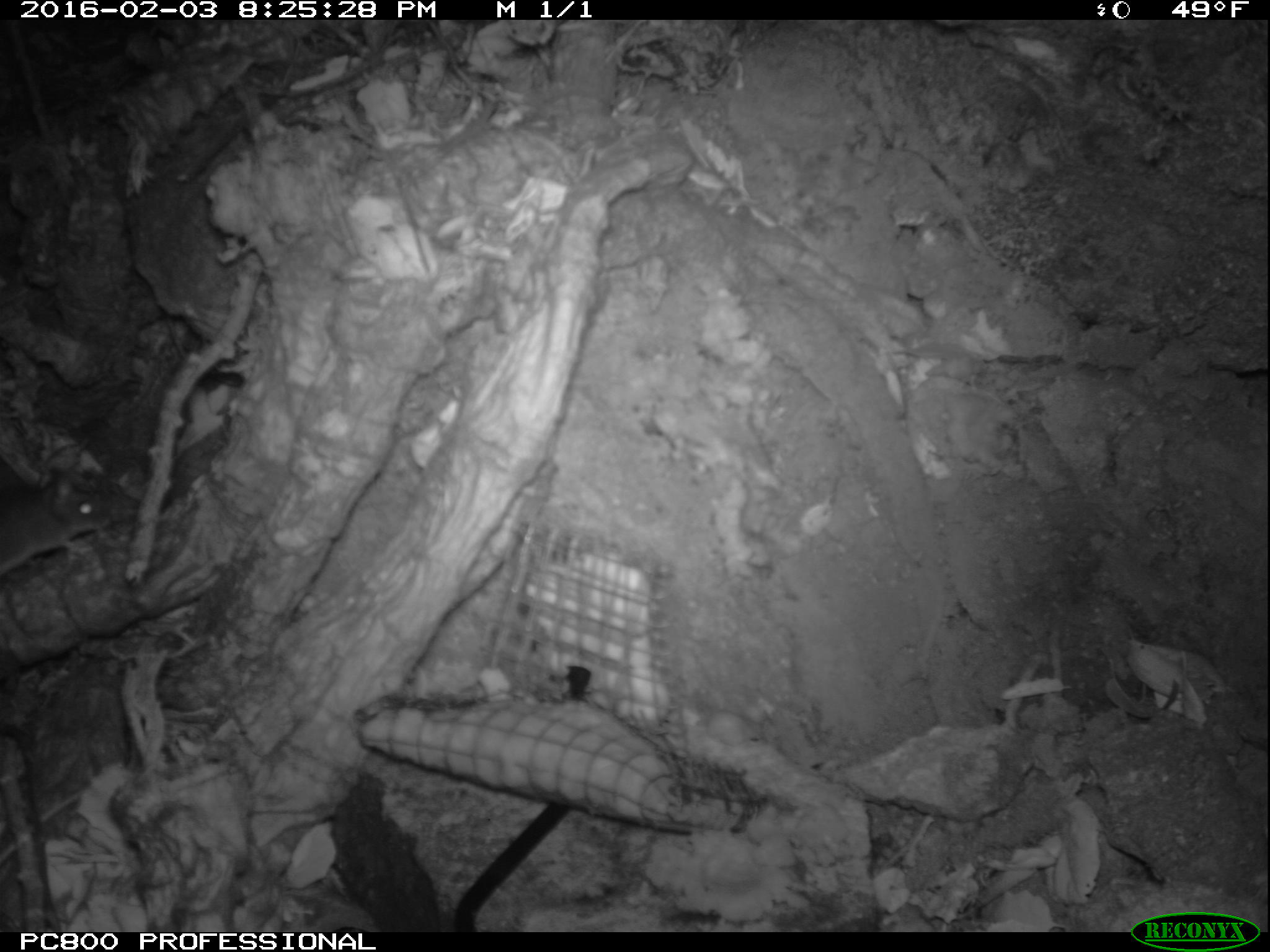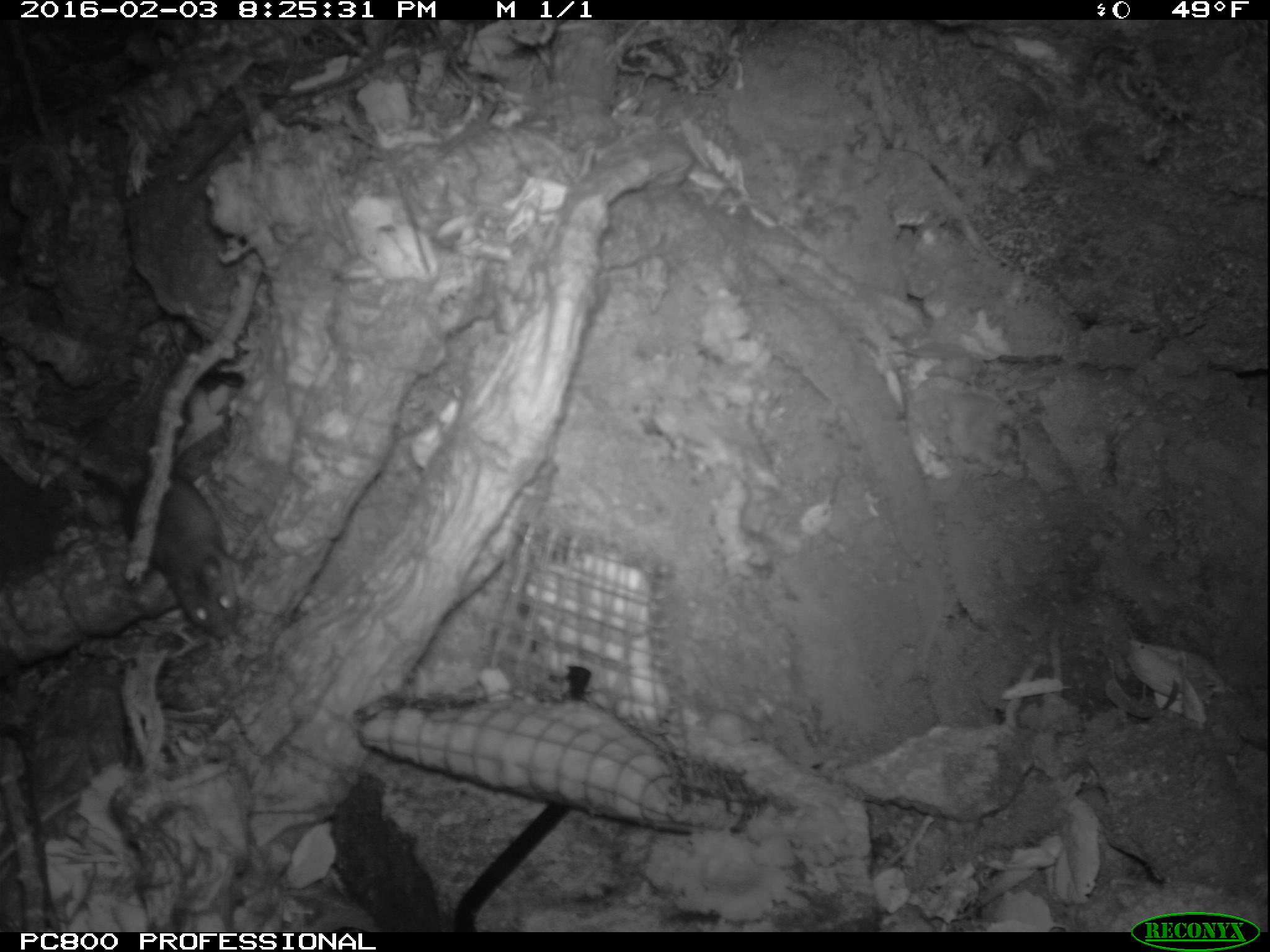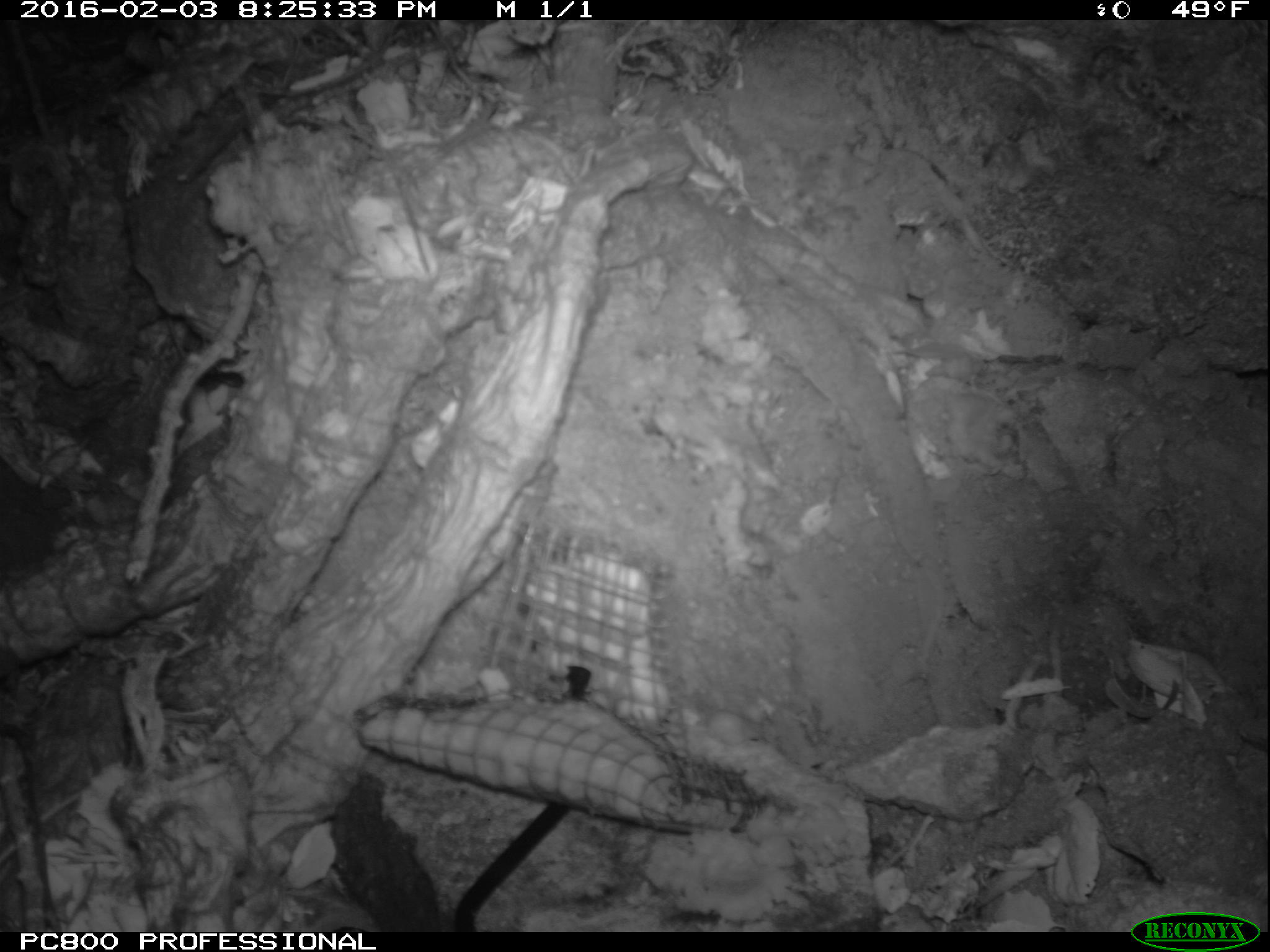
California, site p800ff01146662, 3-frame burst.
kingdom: Animalia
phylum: Chordata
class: Mammalia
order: Rodentia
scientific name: Rodentia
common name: rodent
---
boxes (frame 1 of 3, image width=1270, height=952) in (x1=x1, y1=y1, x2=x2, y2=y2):
rodent: (x1=0, y1=469, x2=110, y2=578)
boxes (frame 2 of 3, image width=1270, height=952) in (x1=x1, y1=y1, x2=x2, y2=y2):
rodent: (x1=82, y1=444, x2=237, y2=641)